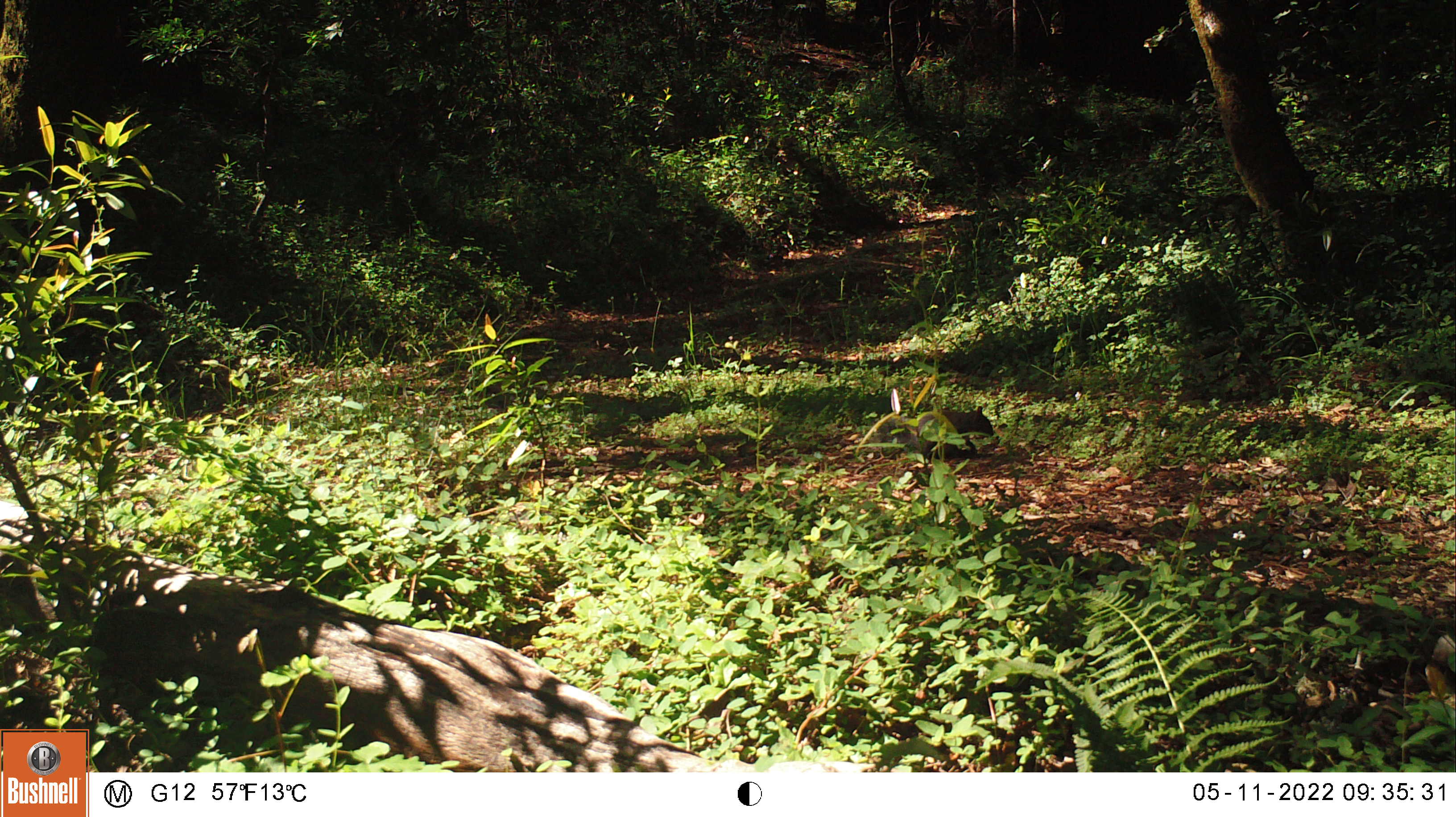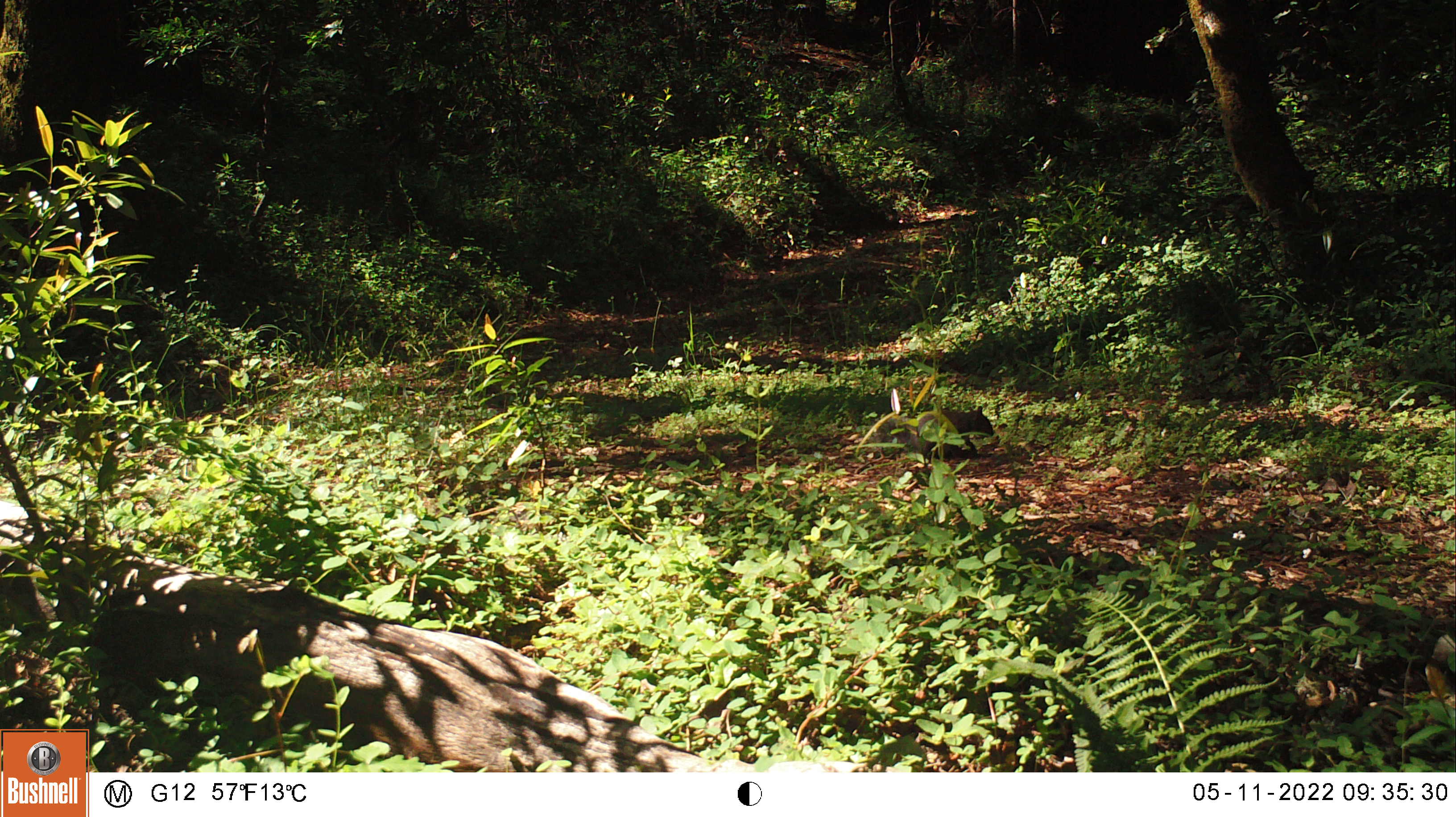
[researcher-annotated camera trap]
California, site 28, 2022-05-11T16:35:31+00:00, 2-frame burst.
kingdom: Animalia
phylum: Chordata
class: Mammalia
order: Rodentia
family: Sciuridae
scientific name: Sciuridae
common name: squirrel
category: unknown squirrel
Unknown squirrel (squirrel) (Sciuridae).